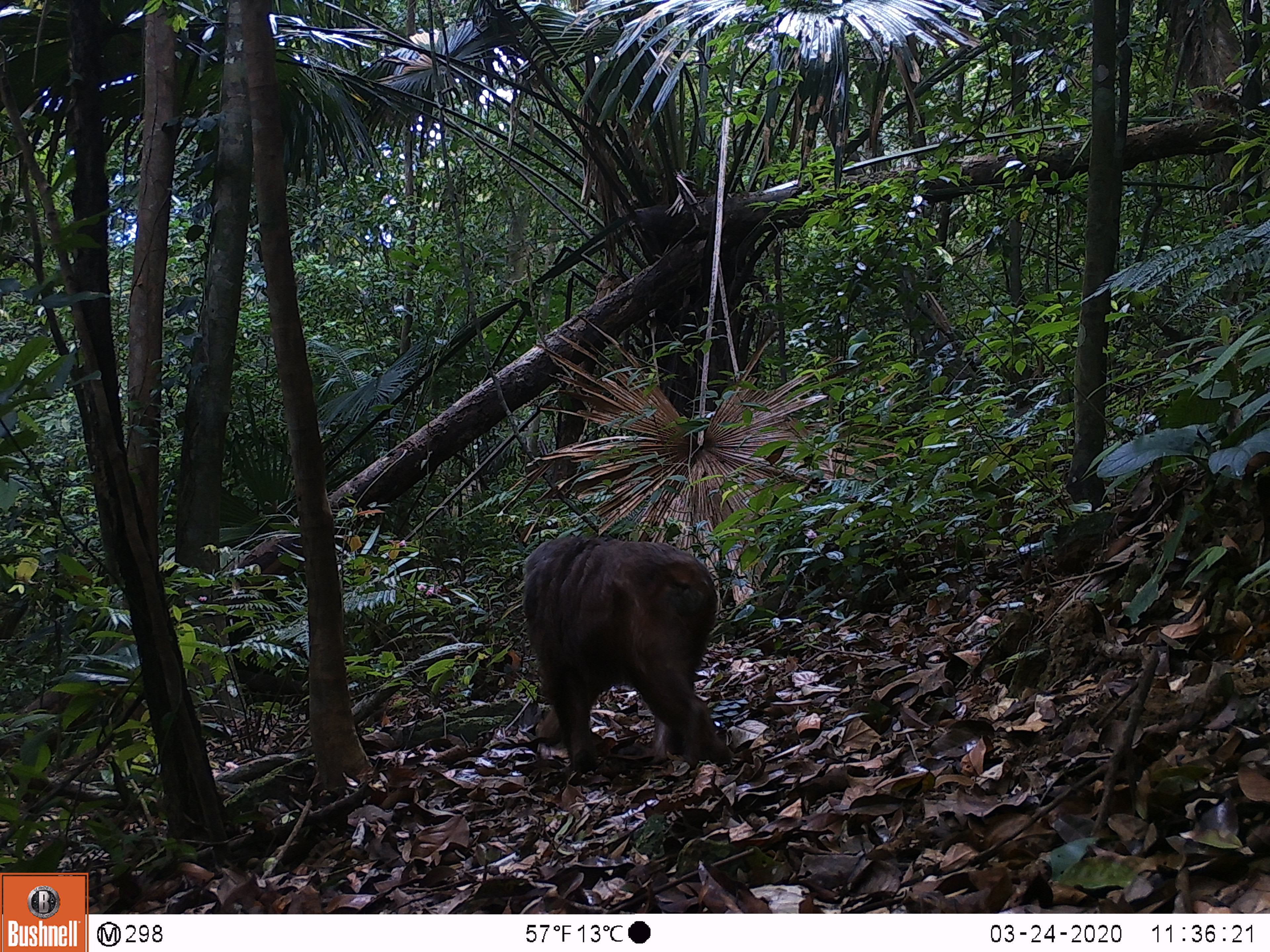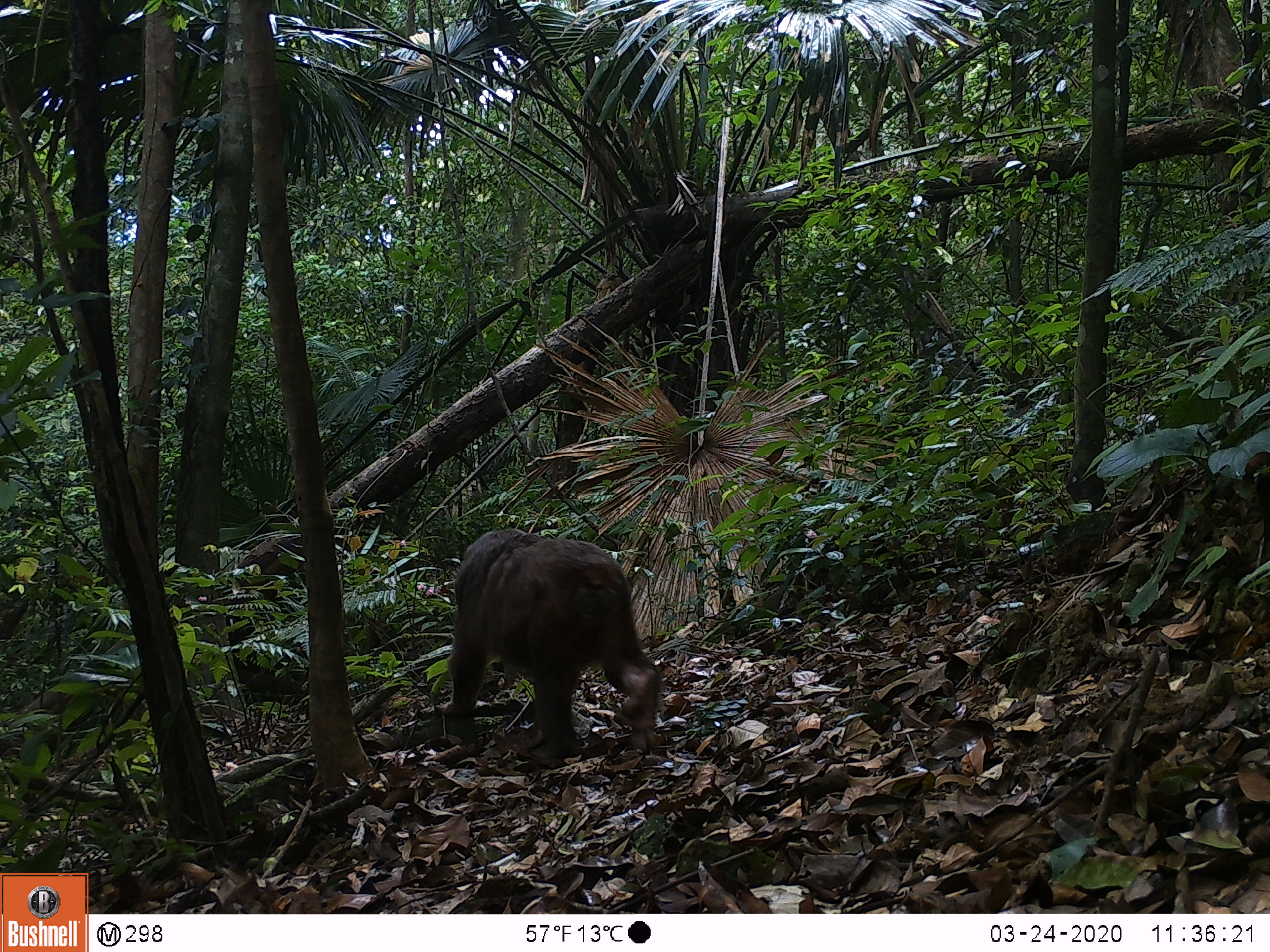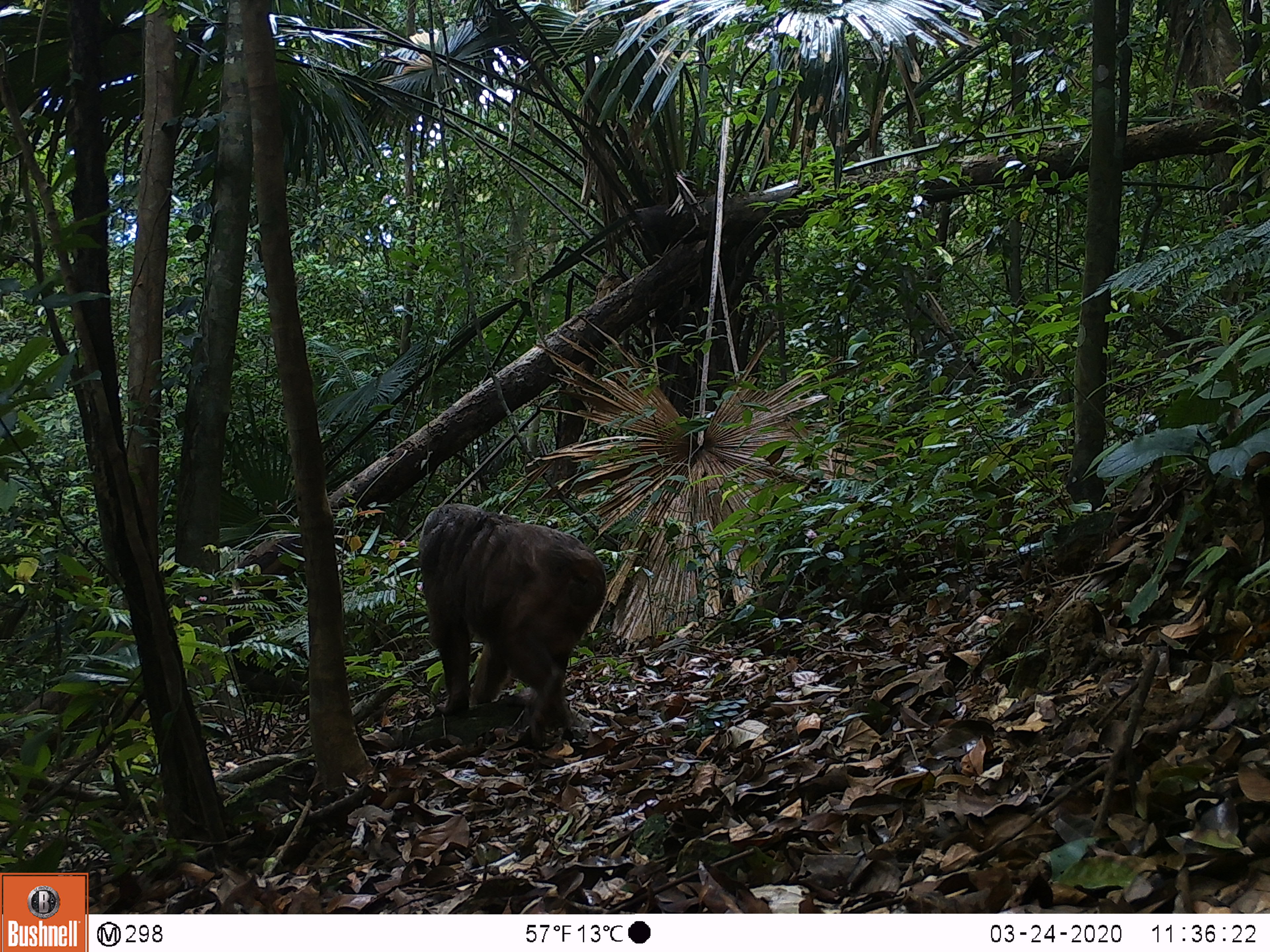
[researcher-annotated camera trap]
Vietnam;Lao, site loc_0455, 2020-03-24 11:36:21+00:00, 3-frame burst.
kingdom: Animalia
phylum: Chordata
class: Mammalia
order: Primates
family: Cercopithecidae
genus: Macaca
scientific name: Macaca arctoides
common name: stump-tailed macaque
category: stump tailed macaque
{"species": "stump tailed macaque (stump-tailed macaque) (Macaca arctoides)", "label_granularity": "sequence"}